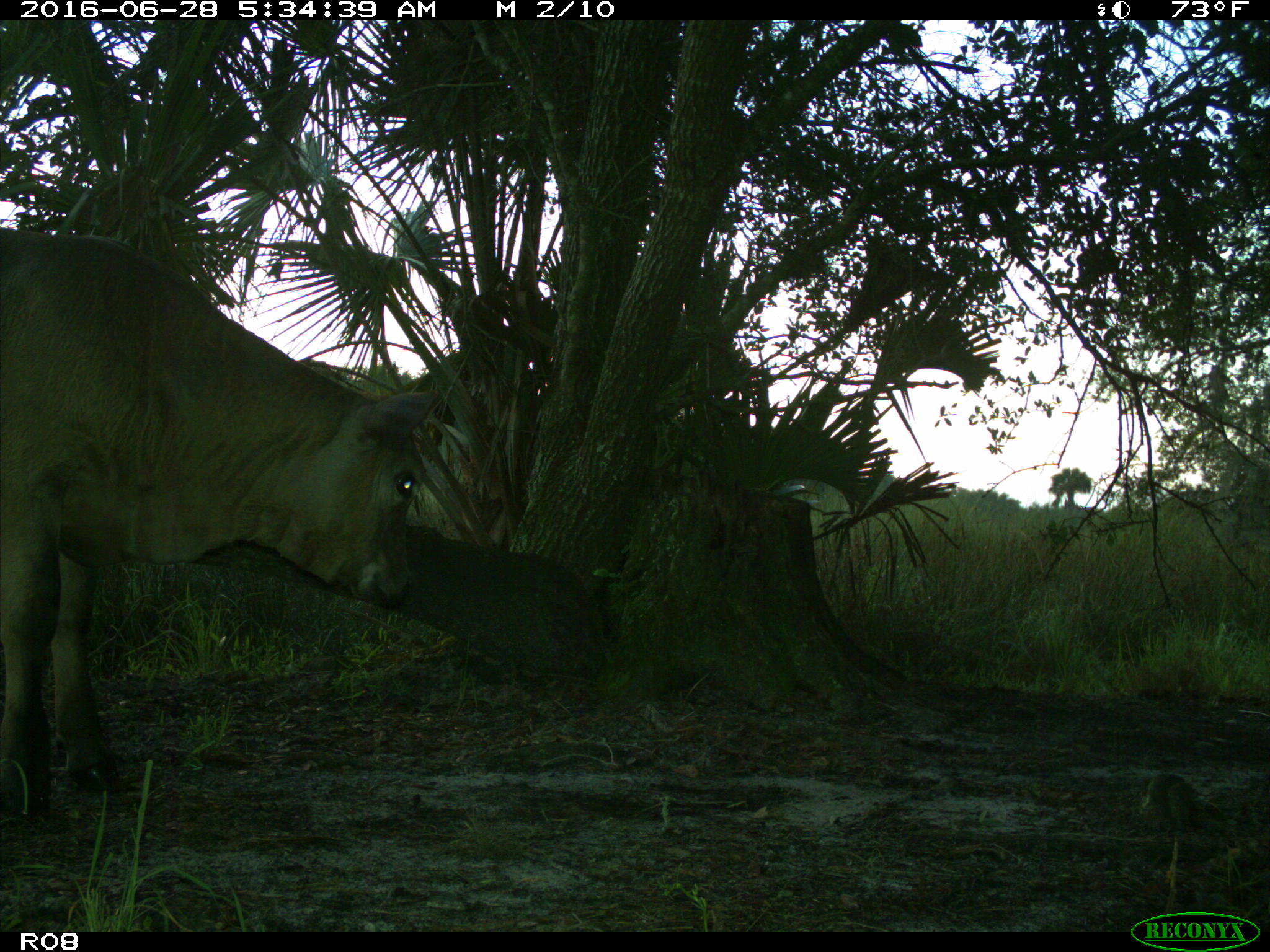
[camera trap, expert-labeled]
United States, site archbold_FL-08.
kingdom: Animalia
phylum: Chordata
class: Mammalia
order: Artiodactyla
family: Bovidae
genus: Bos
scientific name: Bos taurus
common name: domestic cow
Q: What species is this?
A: Bos taurus (domestic cow).